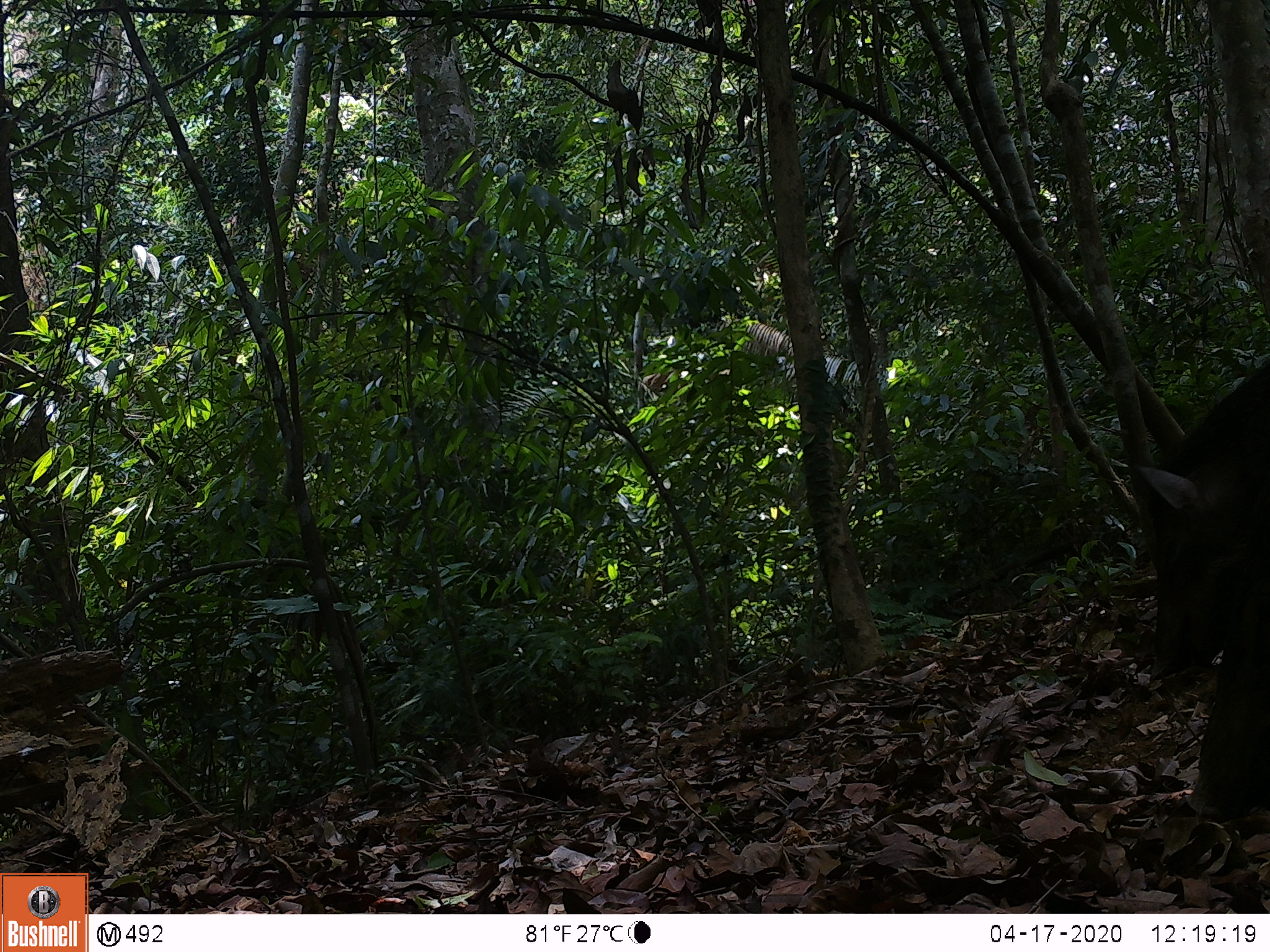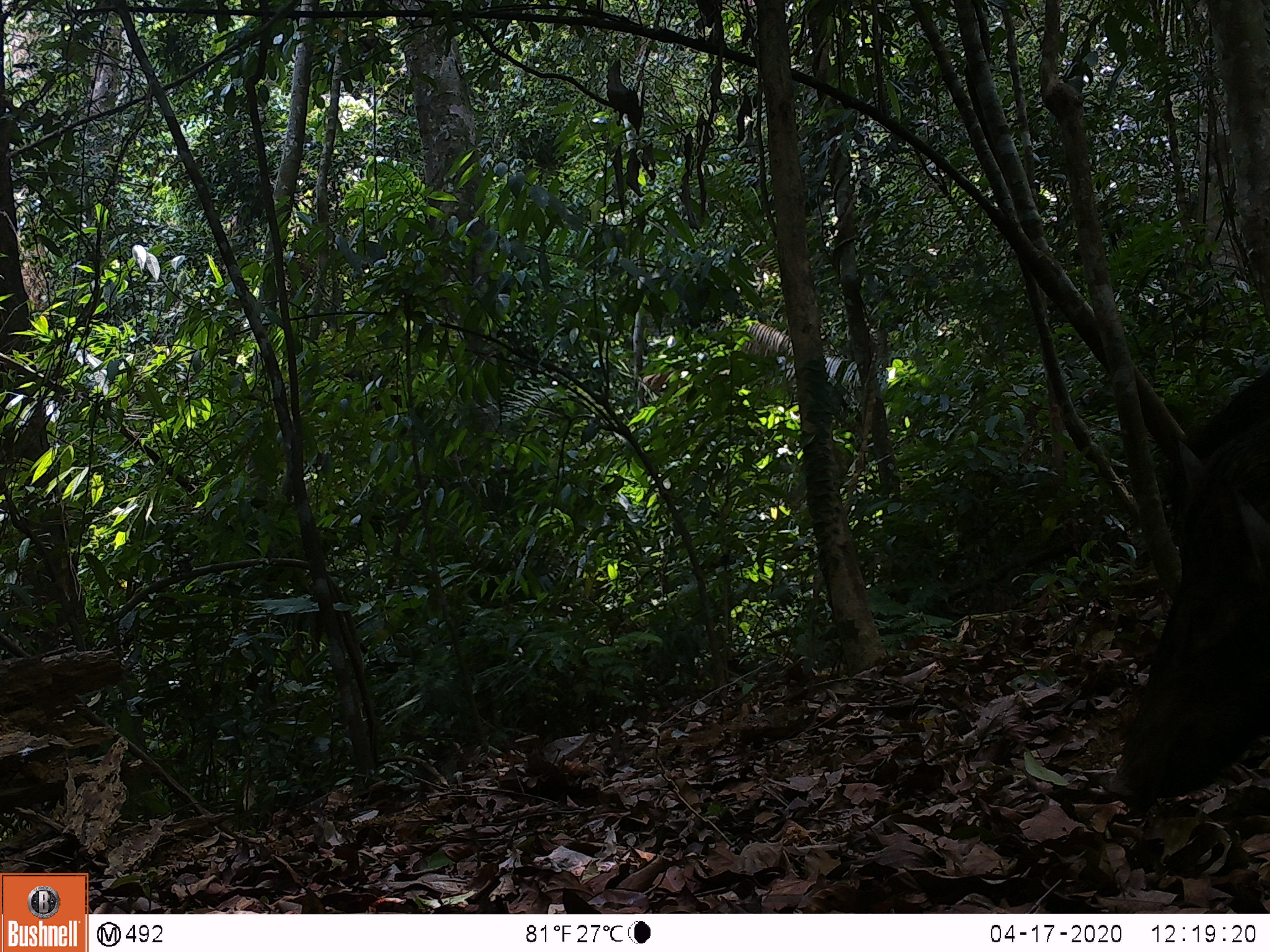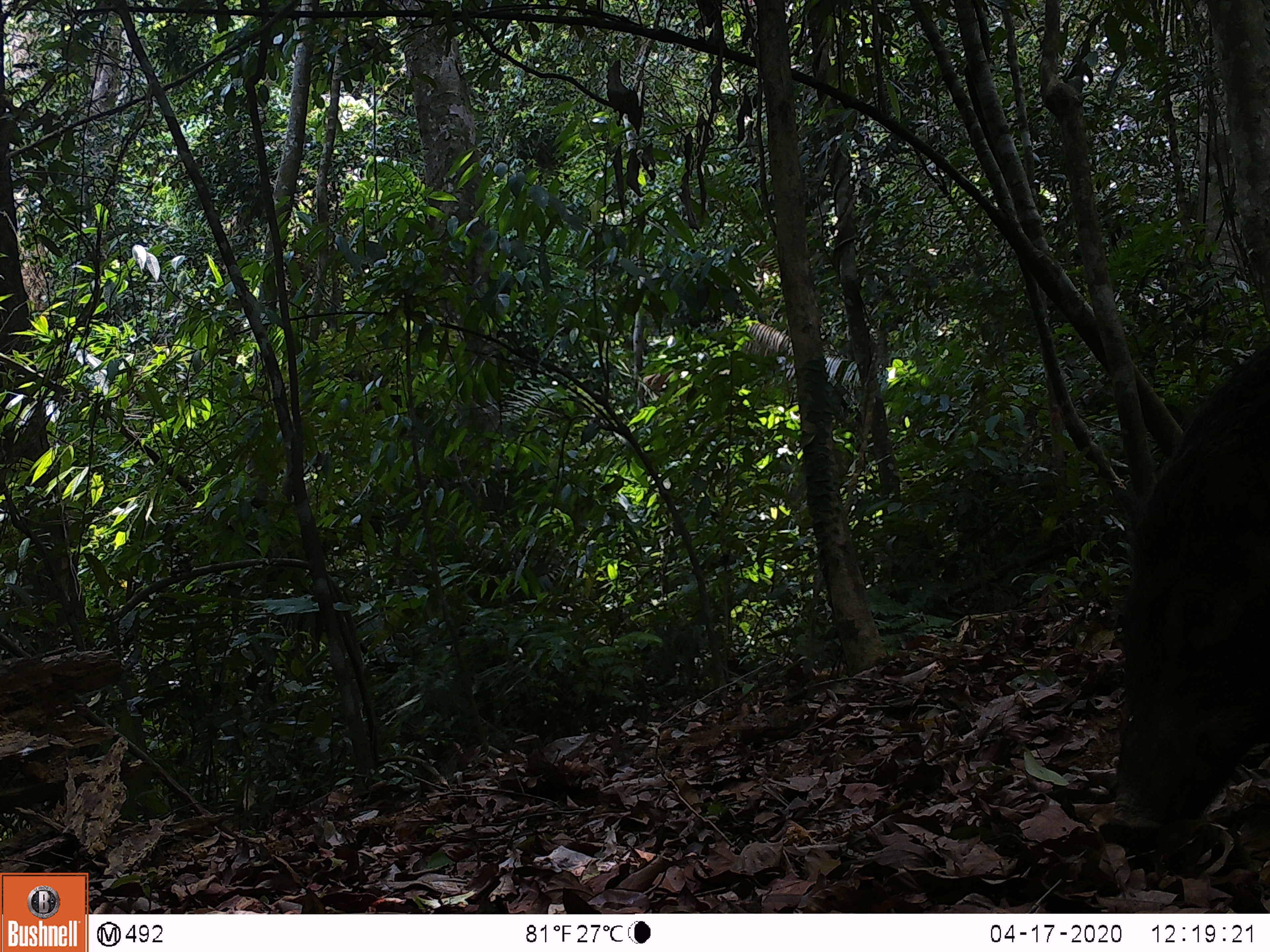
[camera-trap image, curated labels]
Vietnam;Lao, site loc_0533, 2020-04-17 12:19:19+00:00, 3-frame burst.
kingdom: Animalia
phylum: Chordata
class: Mammalia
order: Artiodactyla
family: Suidae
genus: Sus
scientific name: Sus scrofa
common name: eurasian wild pig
Eurasian wild pig (Sus scrofa). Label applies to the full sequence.